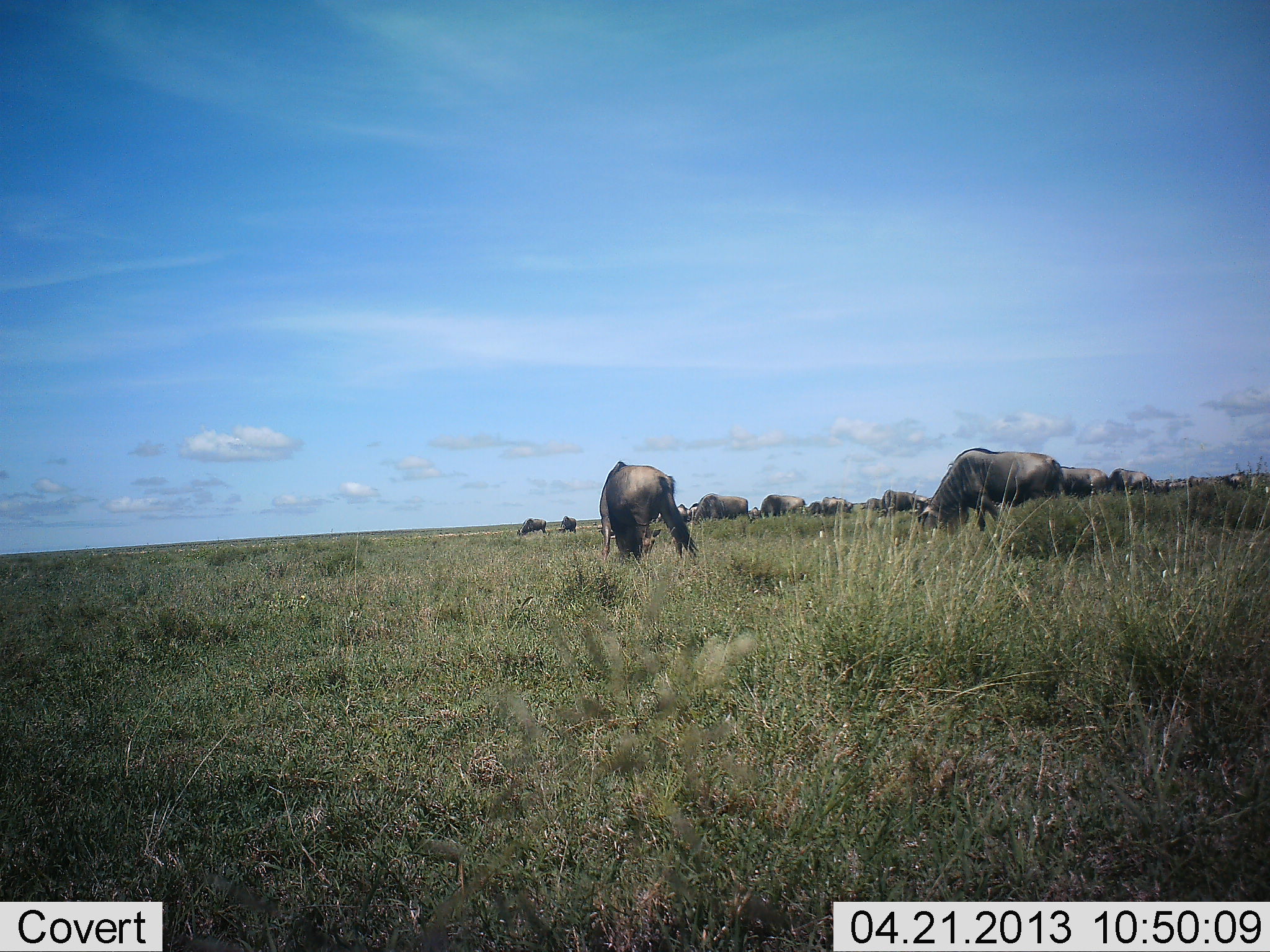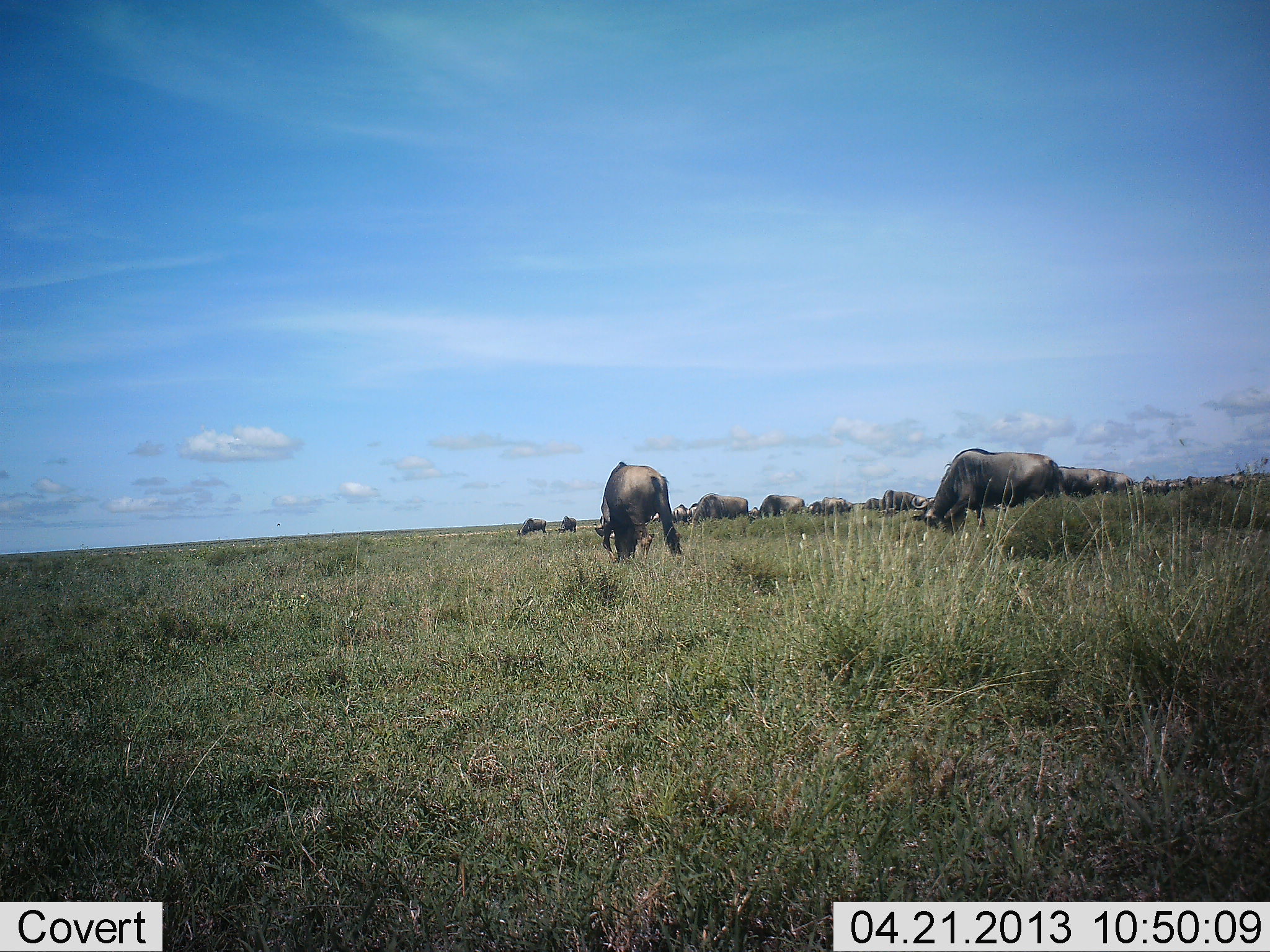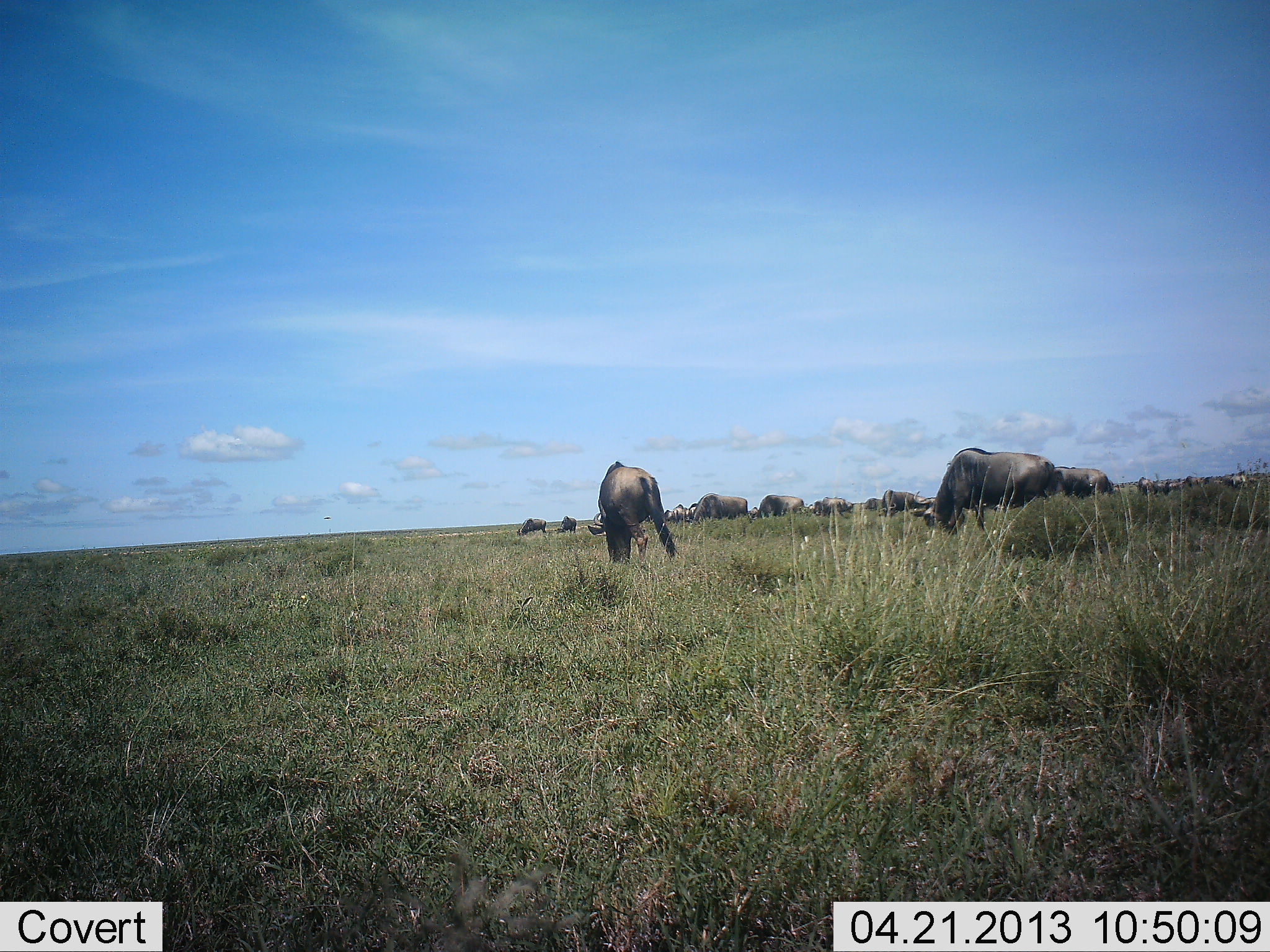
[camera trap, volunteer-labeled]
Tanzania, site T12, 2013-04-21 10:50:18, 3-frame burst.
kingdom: Animalia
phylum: Chordata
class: Mammalia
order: Artiodactyla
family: Bovidae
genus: Connochaetes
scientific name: Connochaetes taurinus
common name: blue wildebeest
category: wildebeest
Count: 11-50.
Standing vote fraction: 31%.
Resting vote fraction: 0%.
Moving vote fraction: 22%.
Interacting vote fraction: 0%.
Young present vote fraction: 0%.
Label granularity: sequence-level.